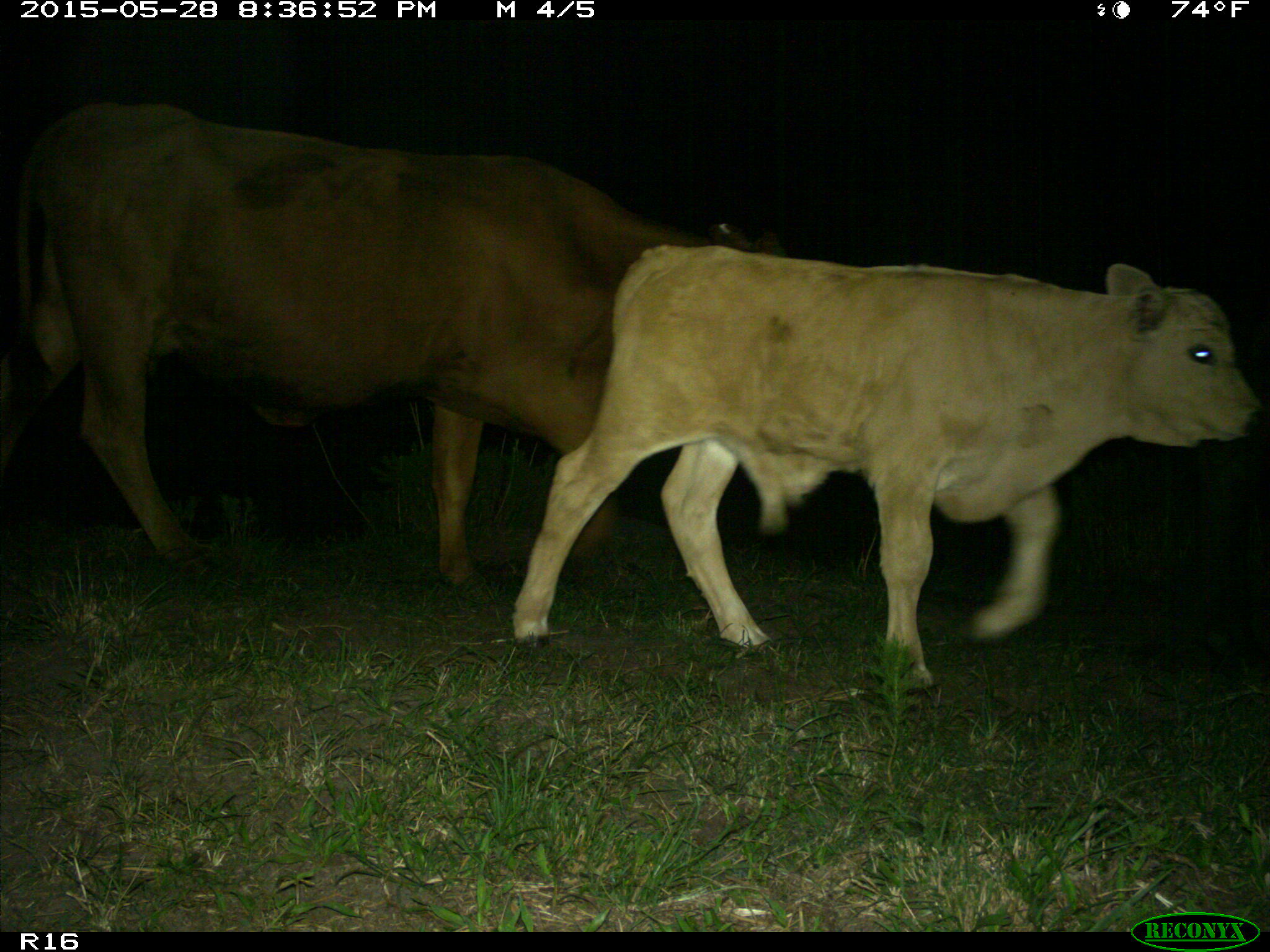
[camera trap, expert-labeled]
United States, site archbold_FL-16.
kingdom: Animalia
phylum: Chordata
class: Mammalia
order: Artiodactyla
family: Bovidae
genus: Bos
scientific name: Bos taurus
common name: domestic cow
Bos taurus (domestic cow).